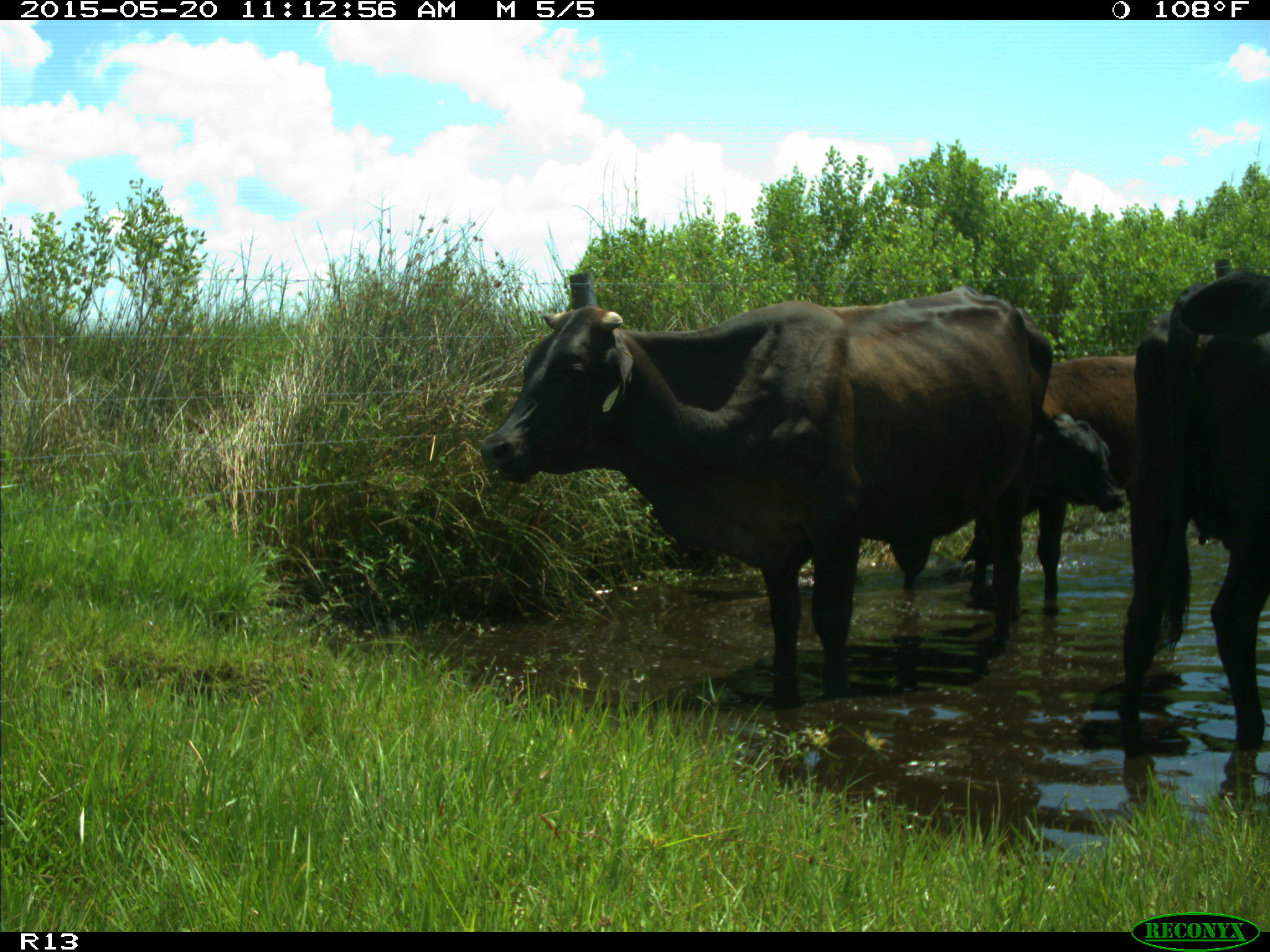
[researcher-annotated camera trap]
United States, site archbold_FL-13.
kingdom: Animalia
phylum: Chordata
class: Mammalia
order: Artiodactyla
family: Bovidae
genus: Bos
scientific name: Bos taurus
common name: domestic cow